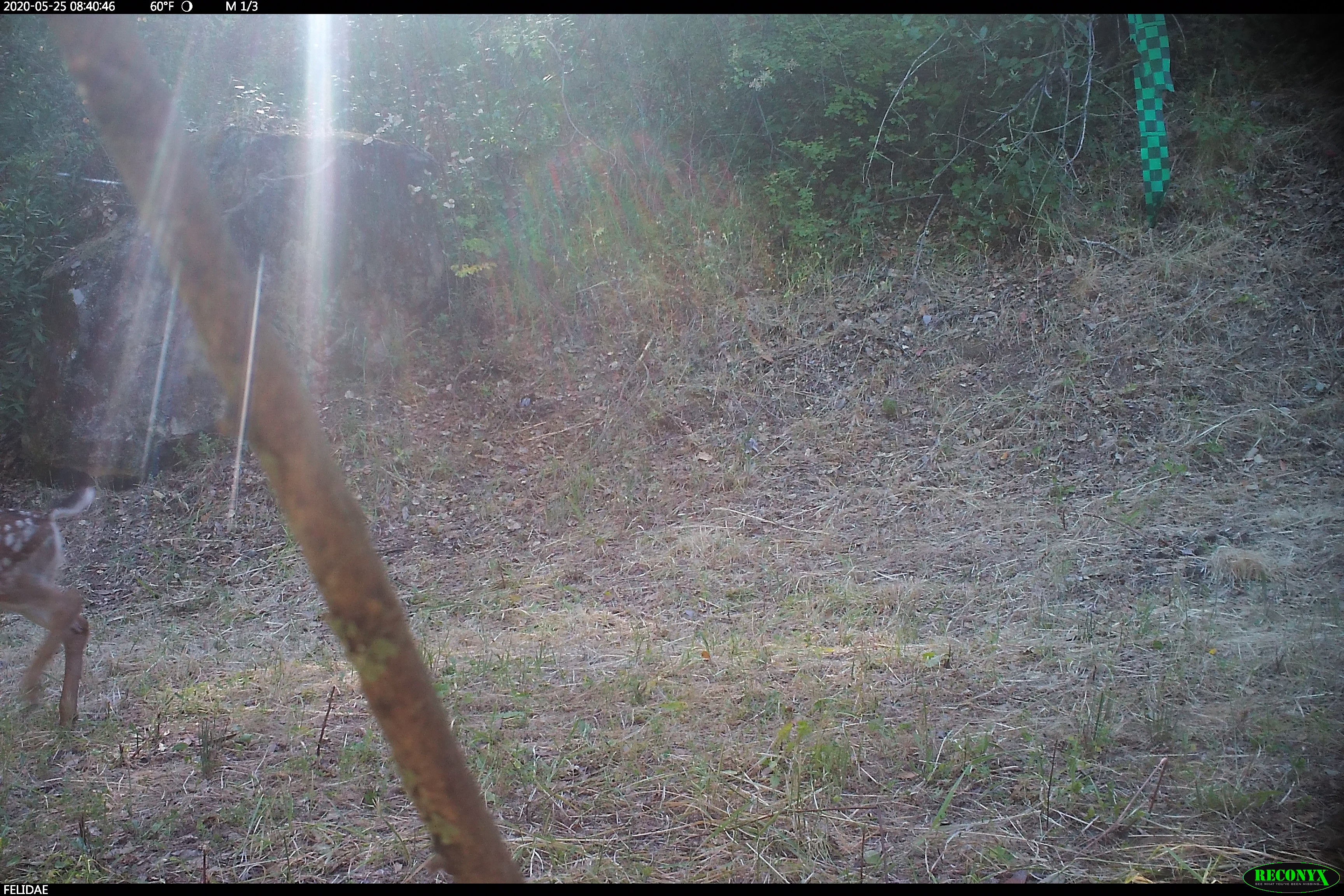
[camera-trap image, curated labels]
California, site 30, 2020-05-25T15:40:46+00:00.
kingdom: Animalia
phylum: Chordata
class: Mammalia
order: Artiodactyla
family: Cervidae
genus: Odocoileus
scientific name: Odocoileus hemionus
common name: mule deer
Mule deer (Odocoileus hemionus).